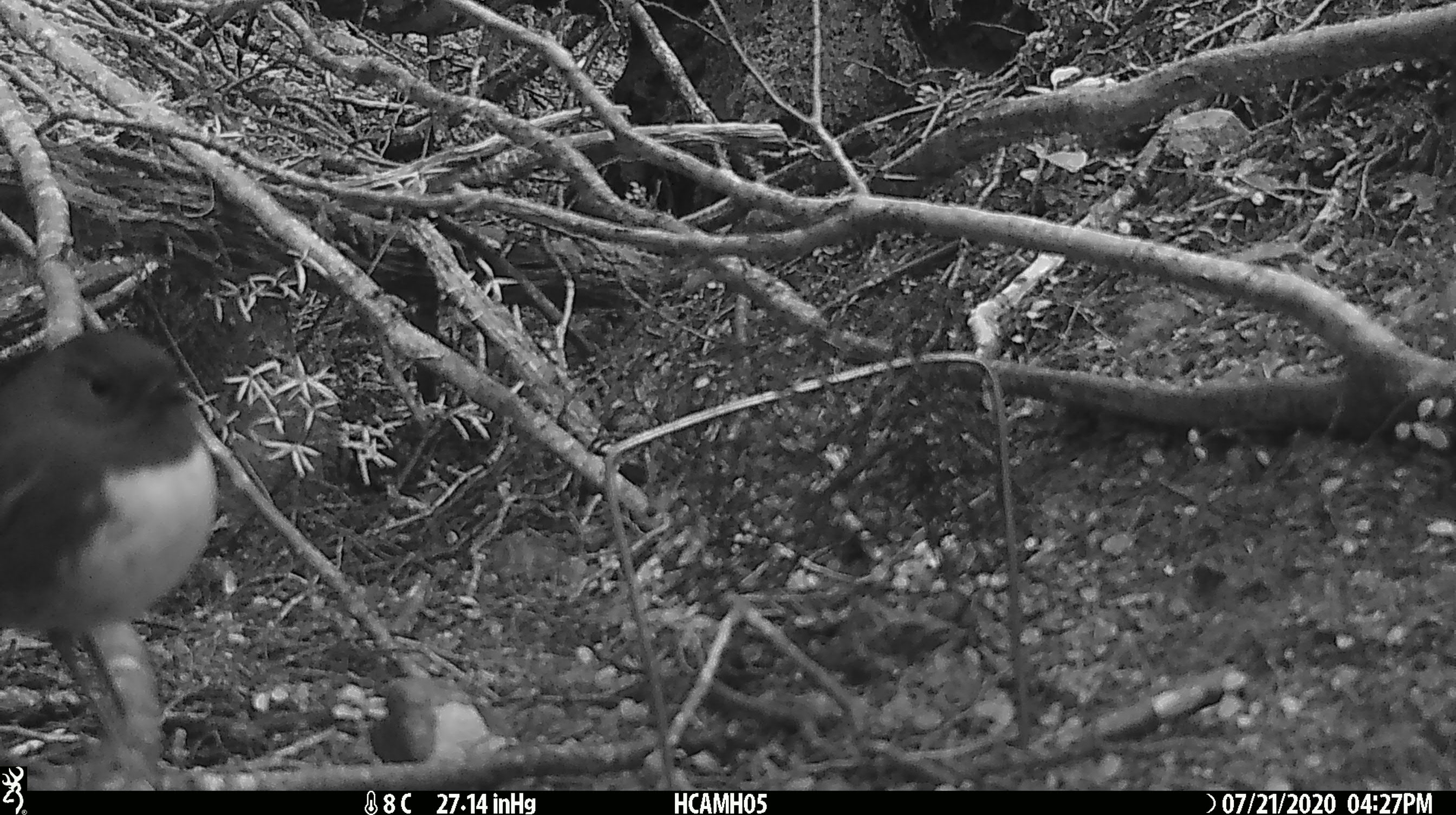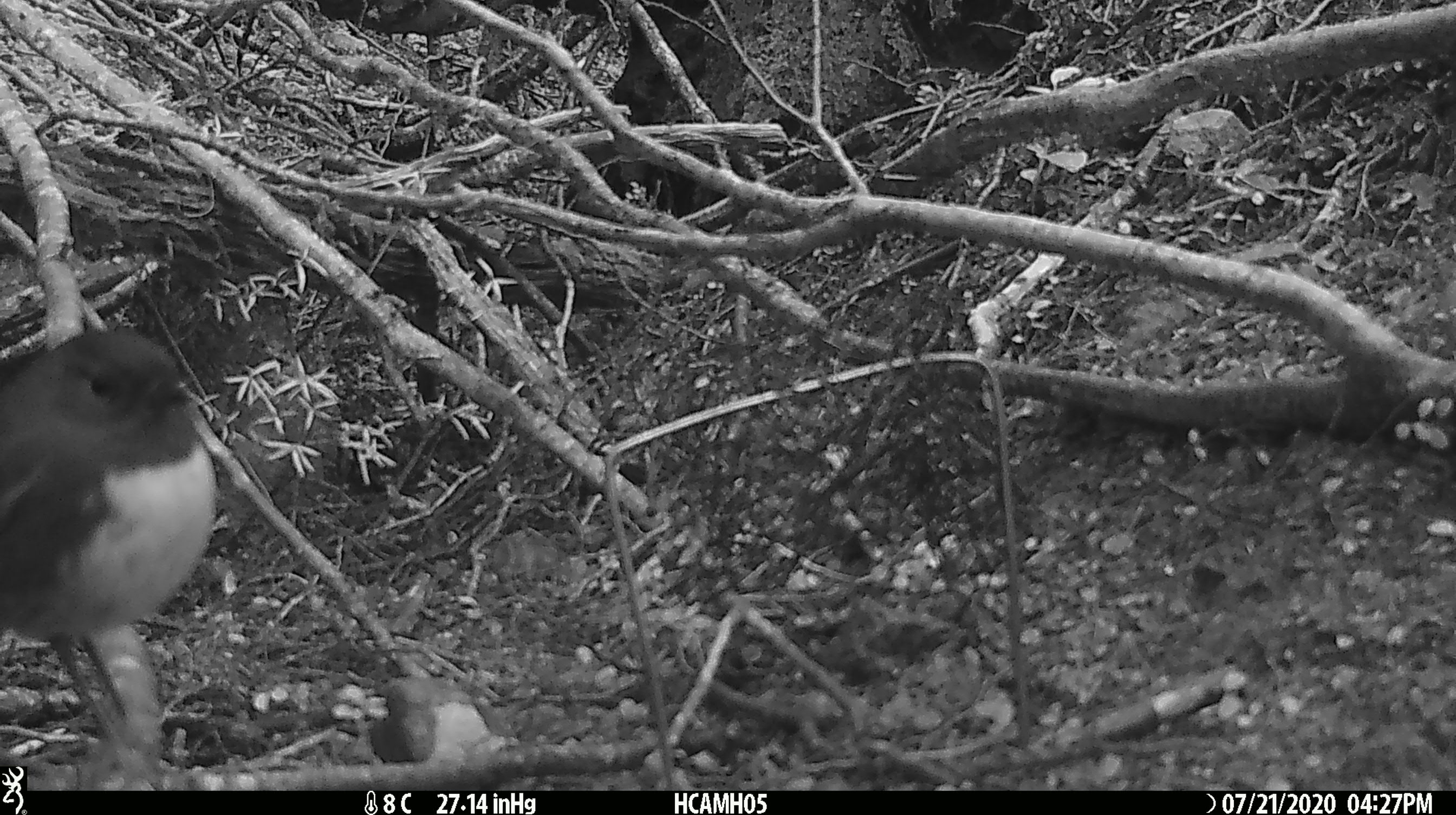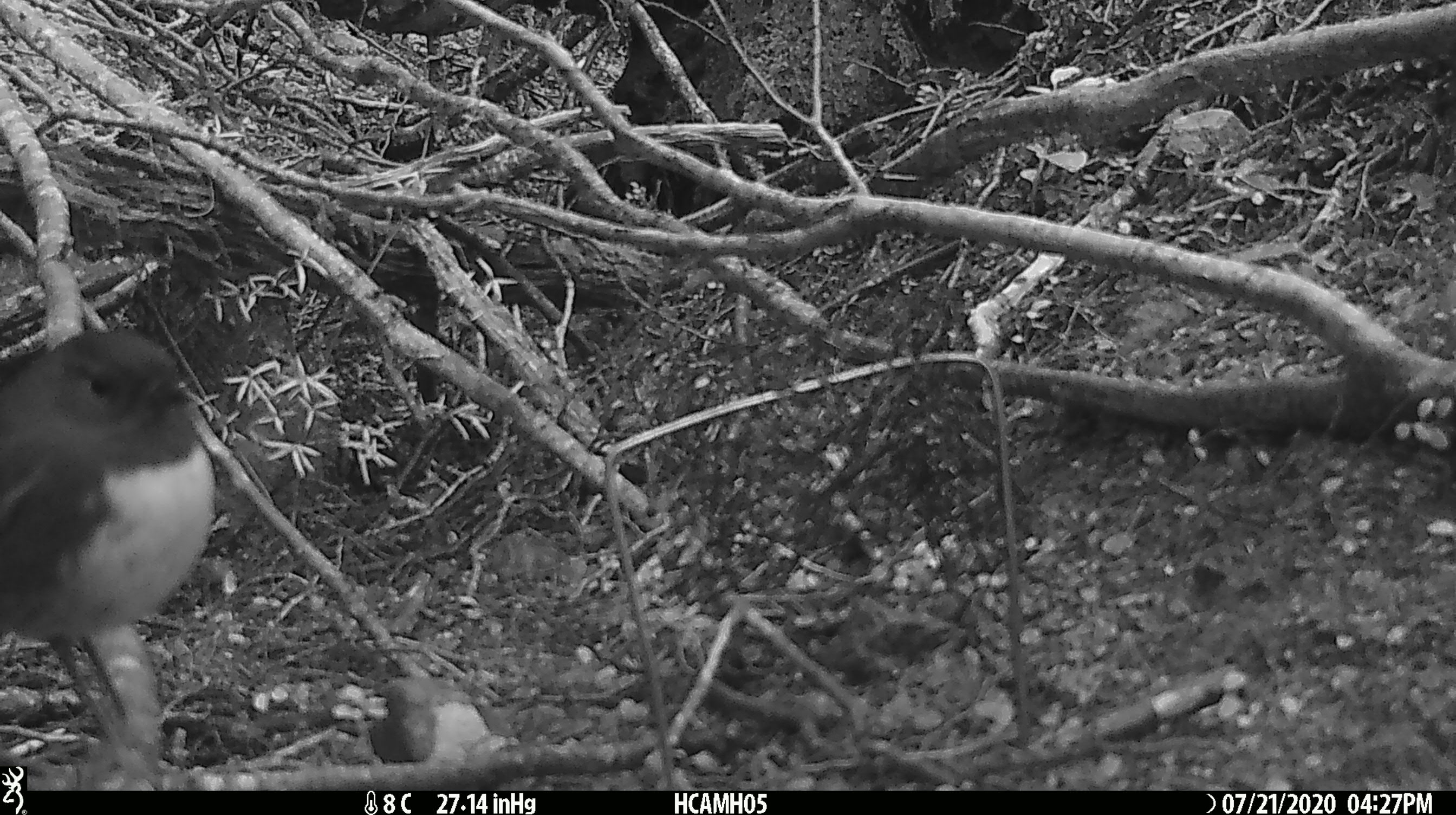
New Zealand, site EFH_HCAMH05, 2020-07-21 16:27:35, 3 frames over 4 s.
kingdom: Animalia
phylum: Chordata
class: Aves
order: Passeriformes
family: Petroicidae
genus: Petroica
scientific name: Petroica australis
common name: new zealand robin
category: robin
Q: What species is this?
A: Robin (new zealand robin) (Petroica australis).